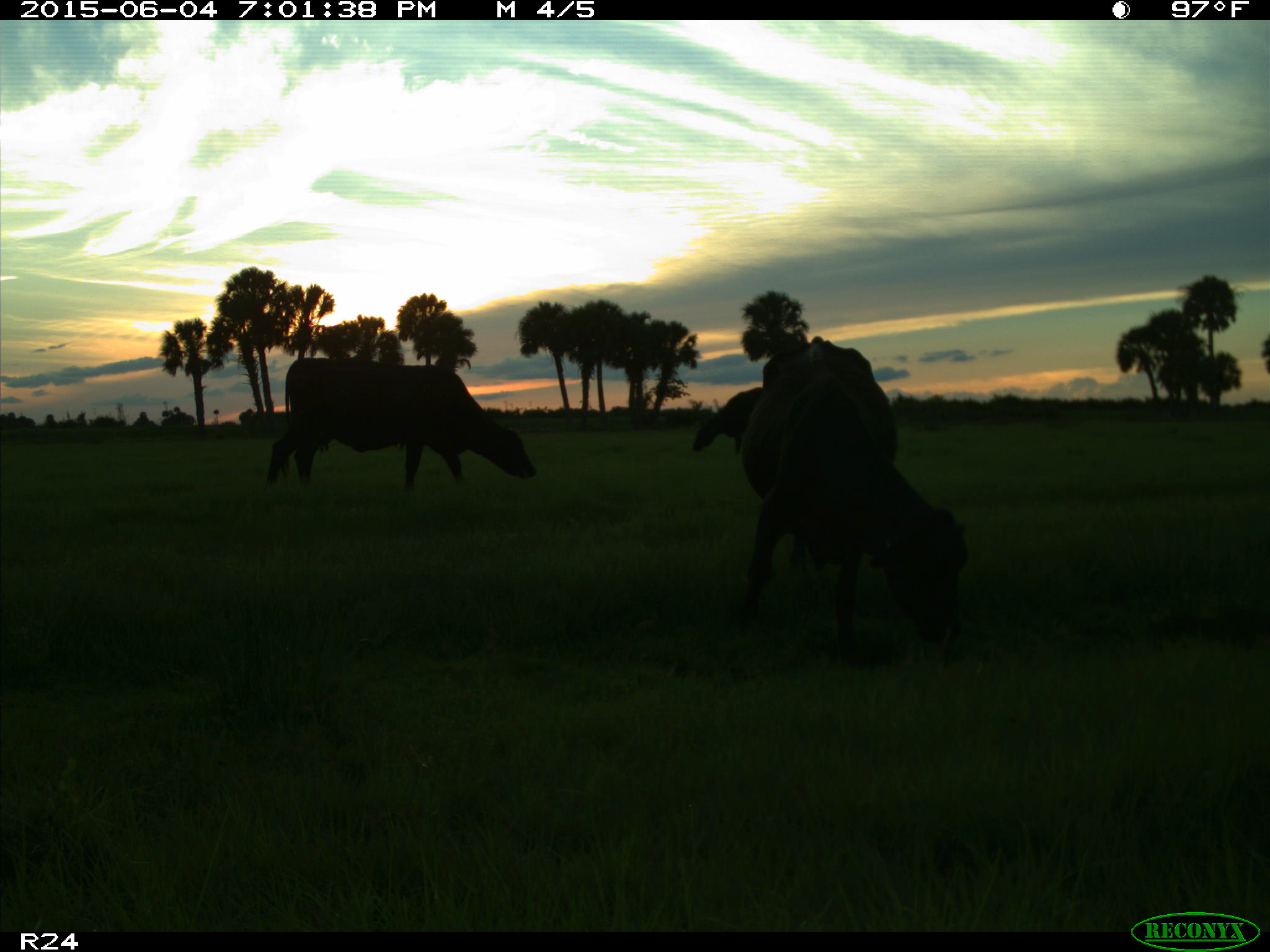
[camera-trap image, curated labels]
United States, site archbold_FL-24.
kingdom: Animalia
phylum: Chordata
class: Mammalia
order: Artiodactyla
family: Bovidae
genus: Bos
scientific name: Bos taurus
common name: domestic cow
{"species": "Bos taurus (domestic cow)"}